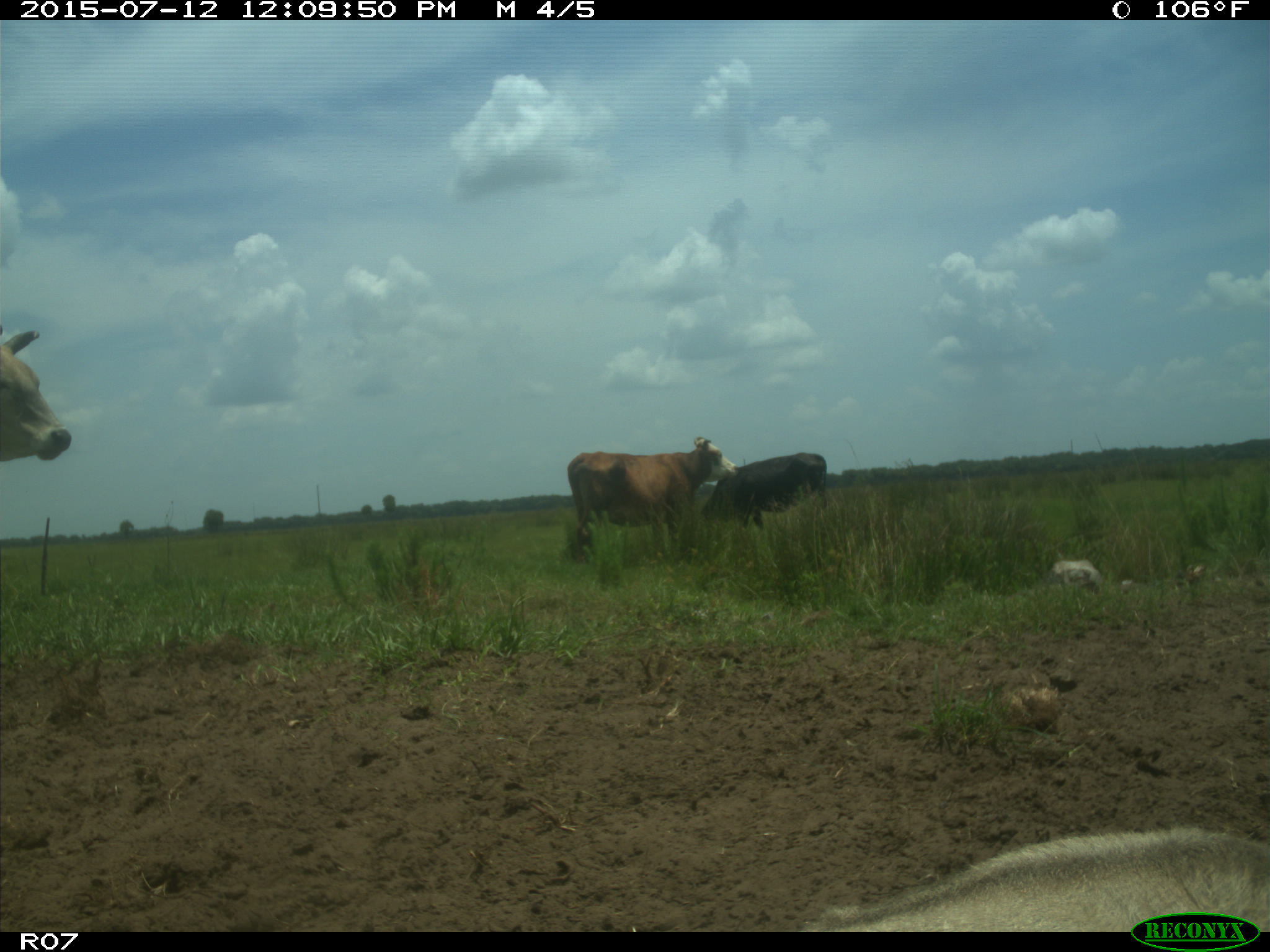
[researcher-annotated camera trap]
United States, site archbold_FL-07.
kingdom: Animalia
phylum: Chordata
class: Mammalia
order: Artiodactyla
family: Bovidae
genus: Bos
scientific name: Bos taurus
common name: domestic cow